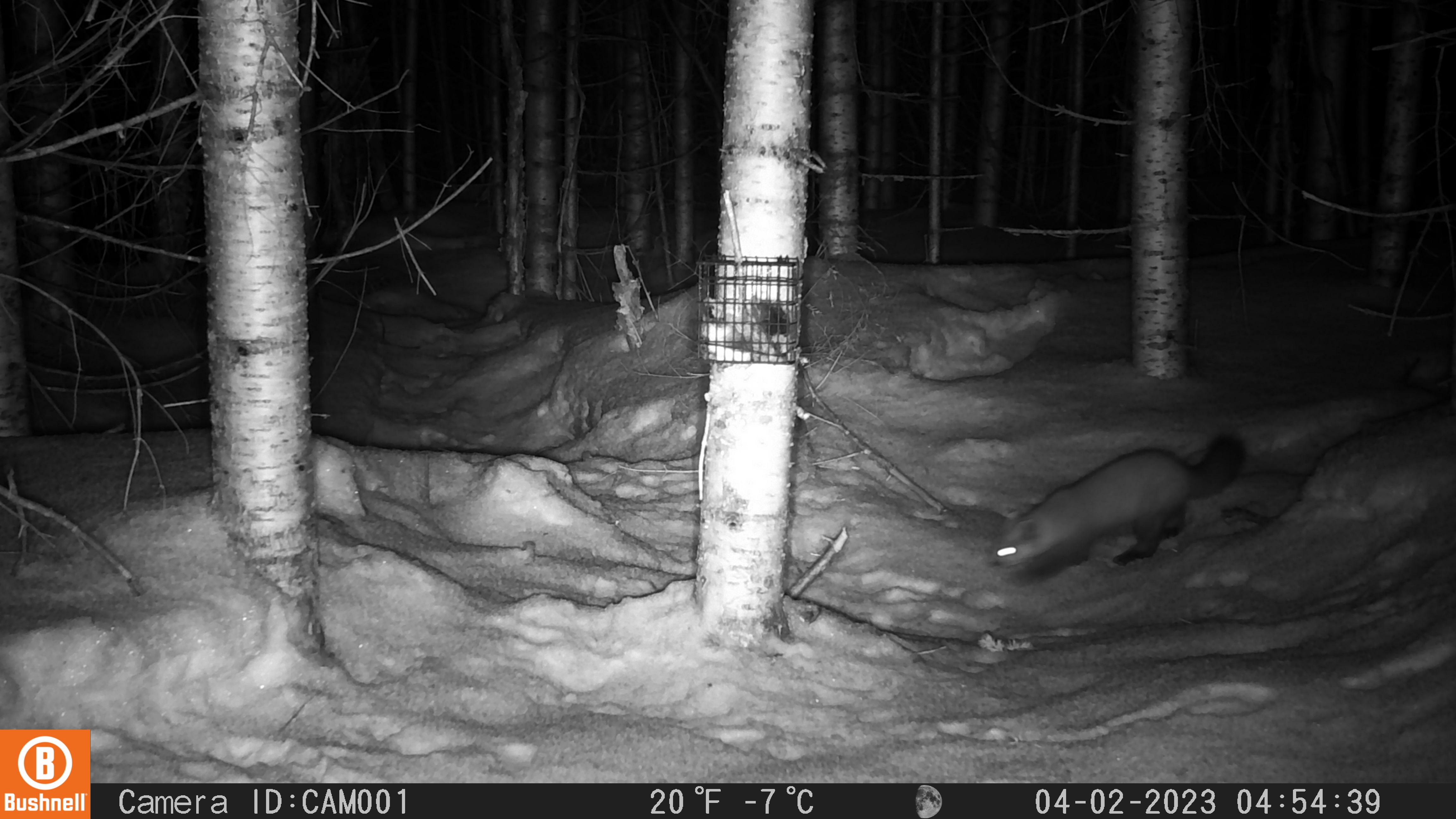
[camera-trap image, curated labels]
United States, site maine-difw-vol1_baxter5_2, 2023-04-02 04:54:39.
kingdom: Animalia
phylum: Chordata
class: Mammalia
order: Carnivora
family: Mustelidae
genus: Martes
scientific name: Martes americana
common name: american marten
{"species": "american marten (Martes americana)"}